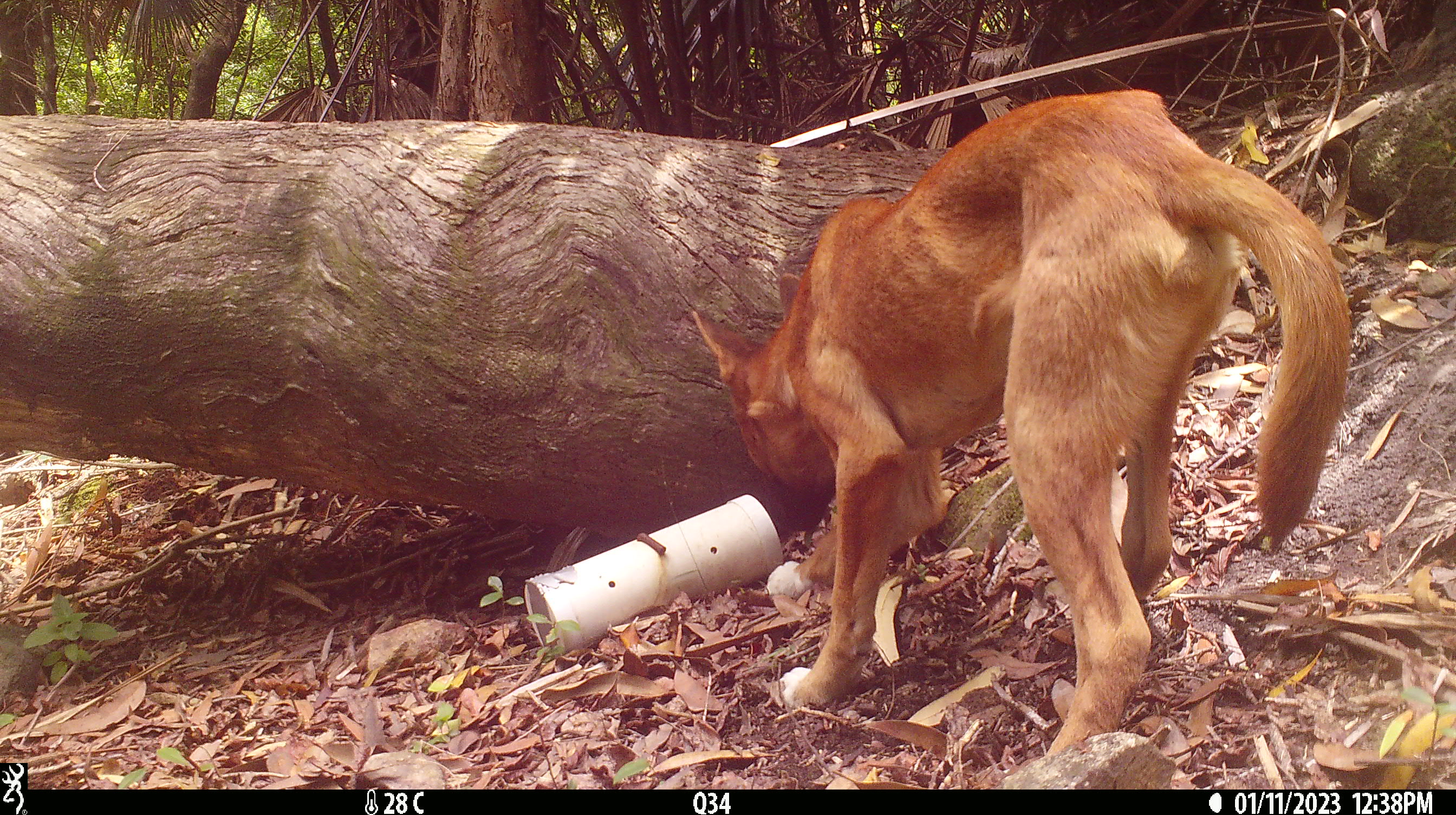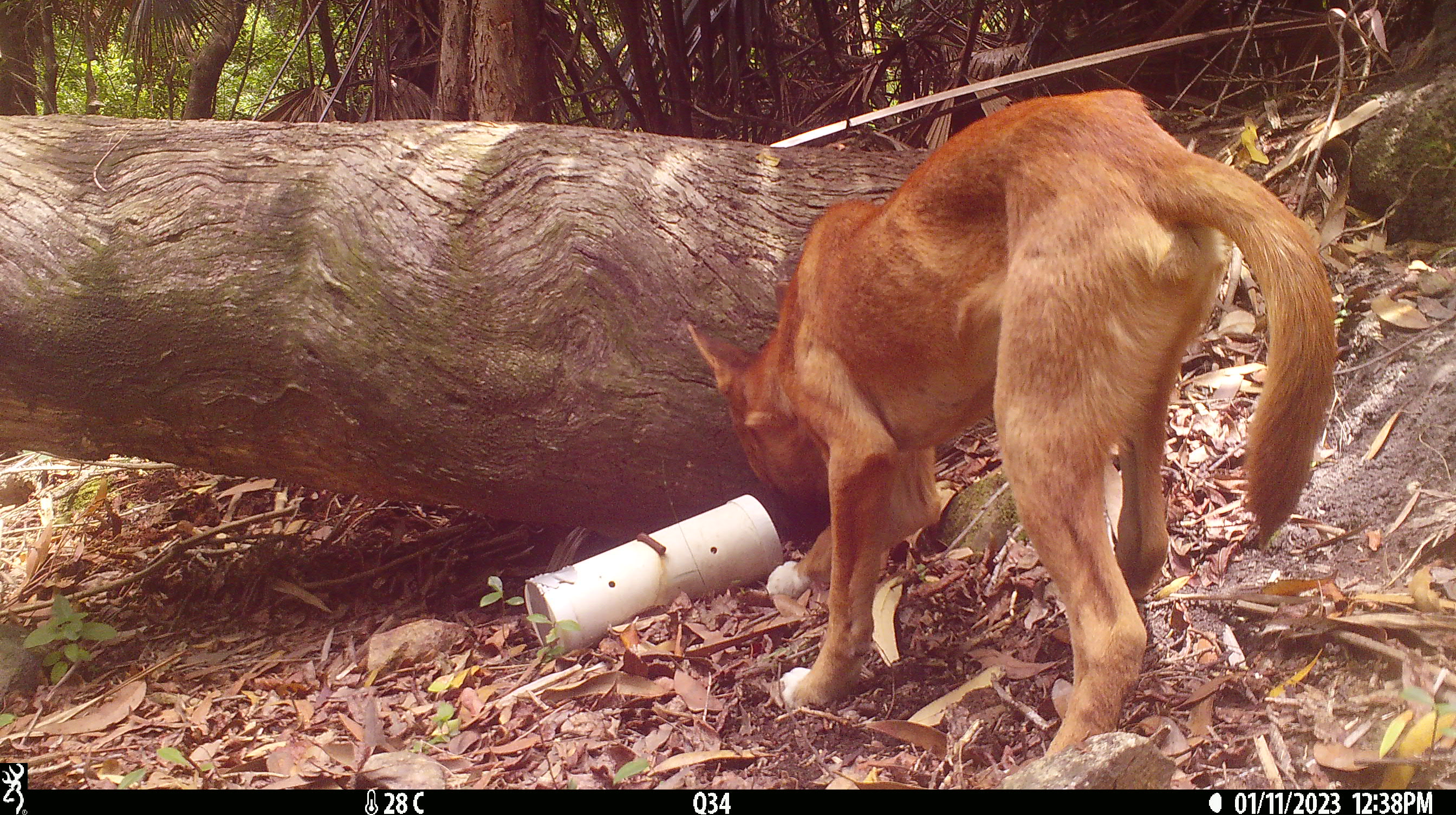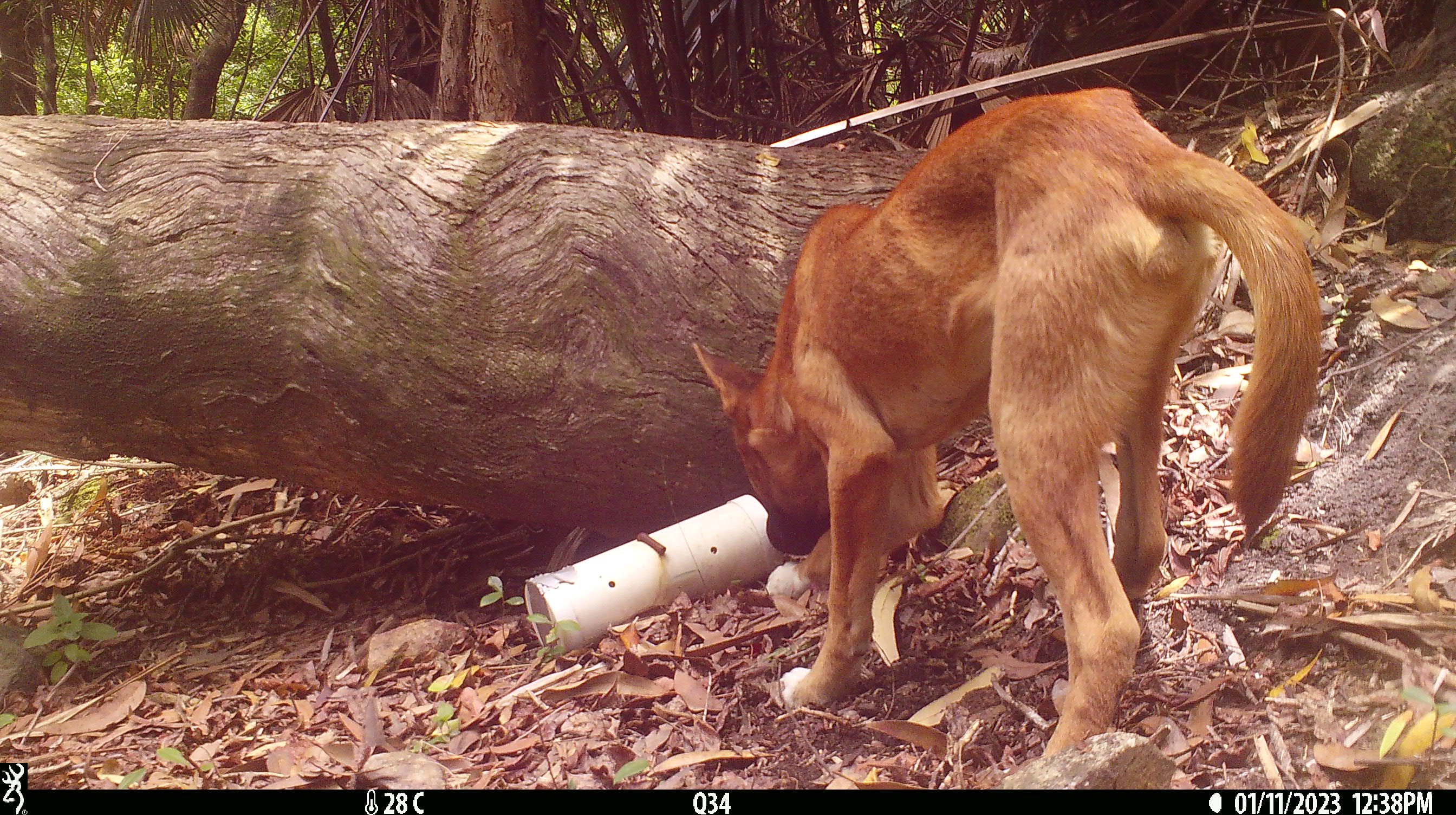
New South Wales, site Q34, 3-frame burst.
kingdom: Animalia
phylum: Chordata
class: Mammalia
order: Carnivora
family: Canidae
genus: Canis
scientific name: Canis familiaris dingo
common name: dingo